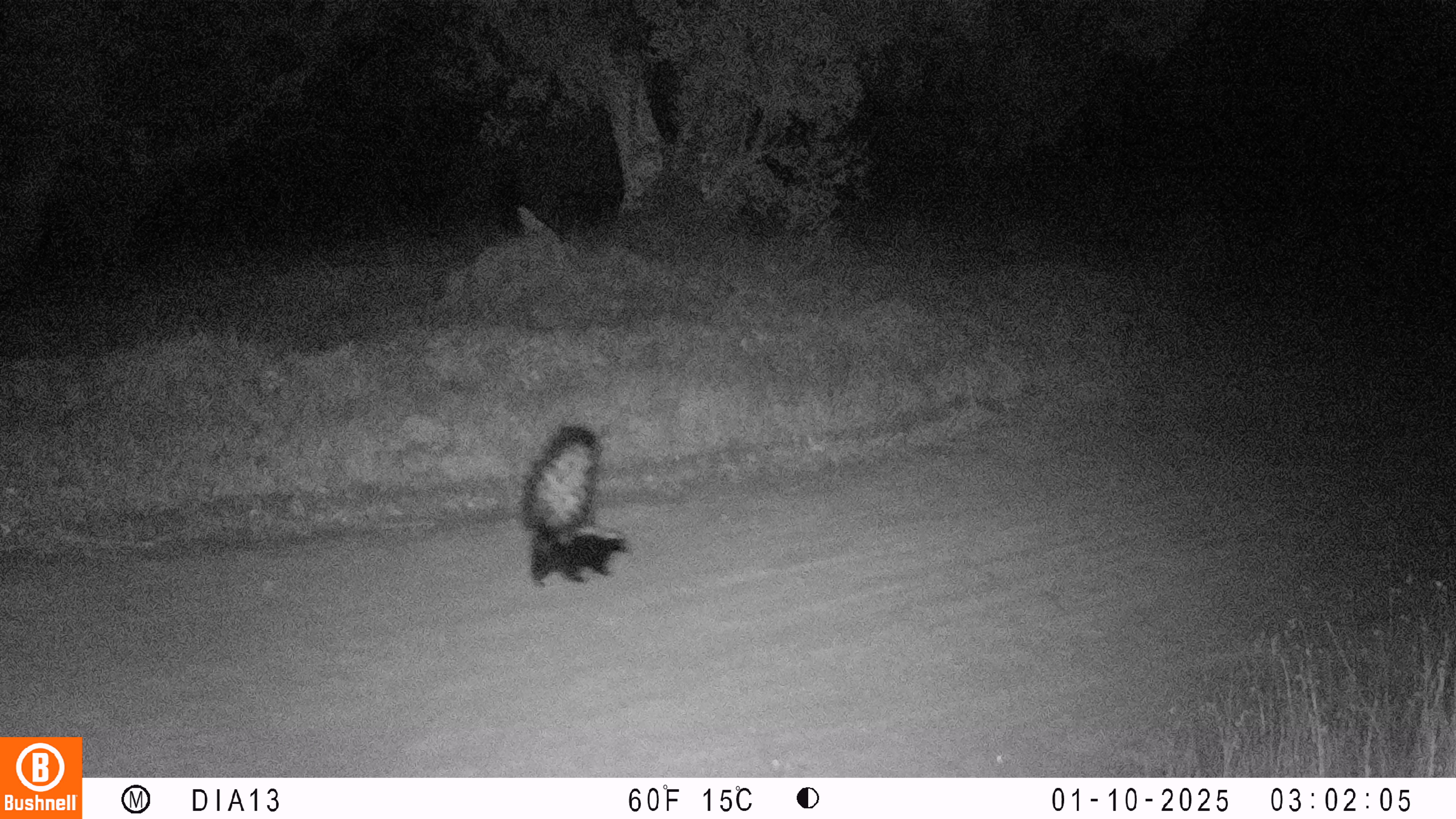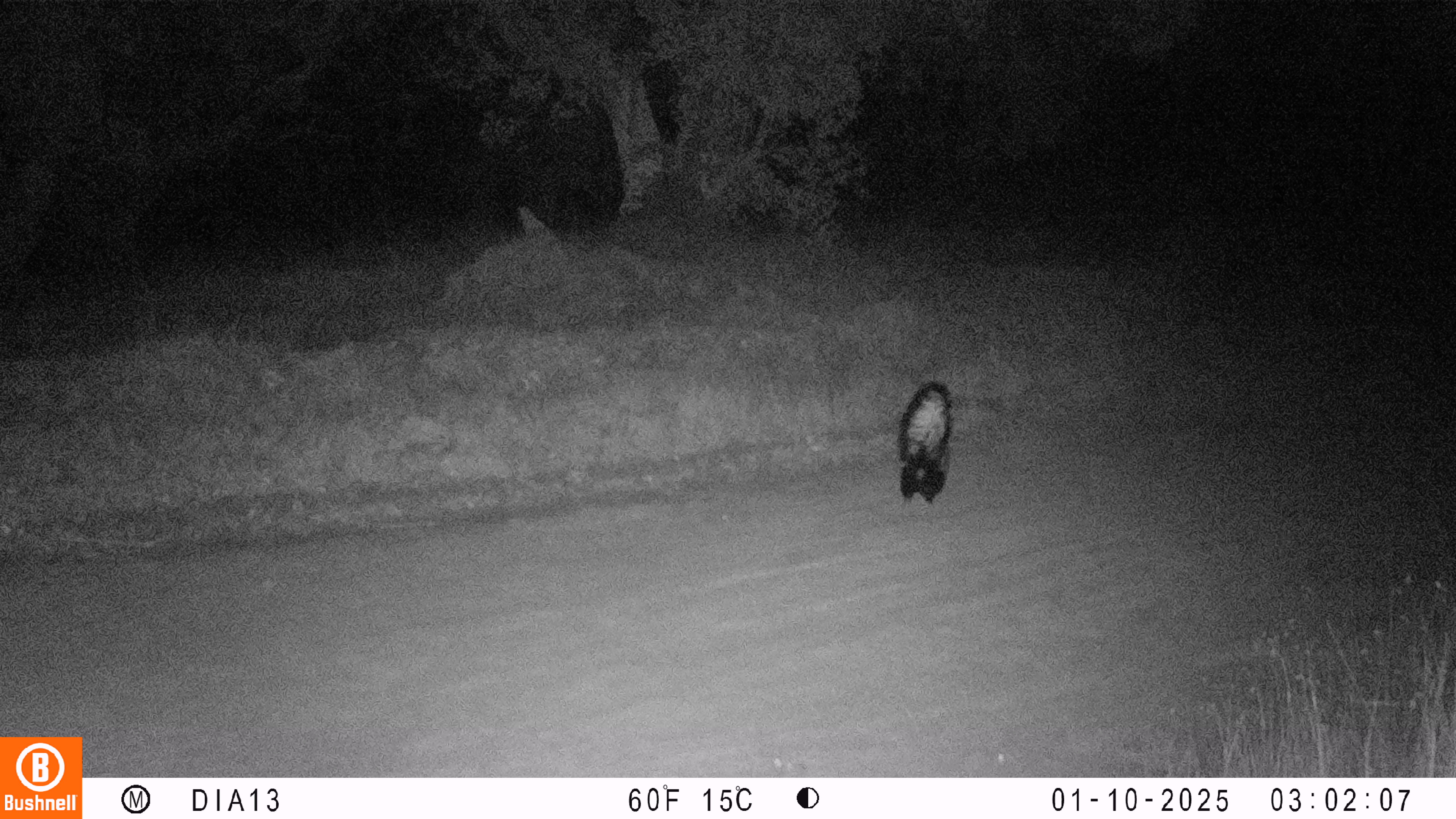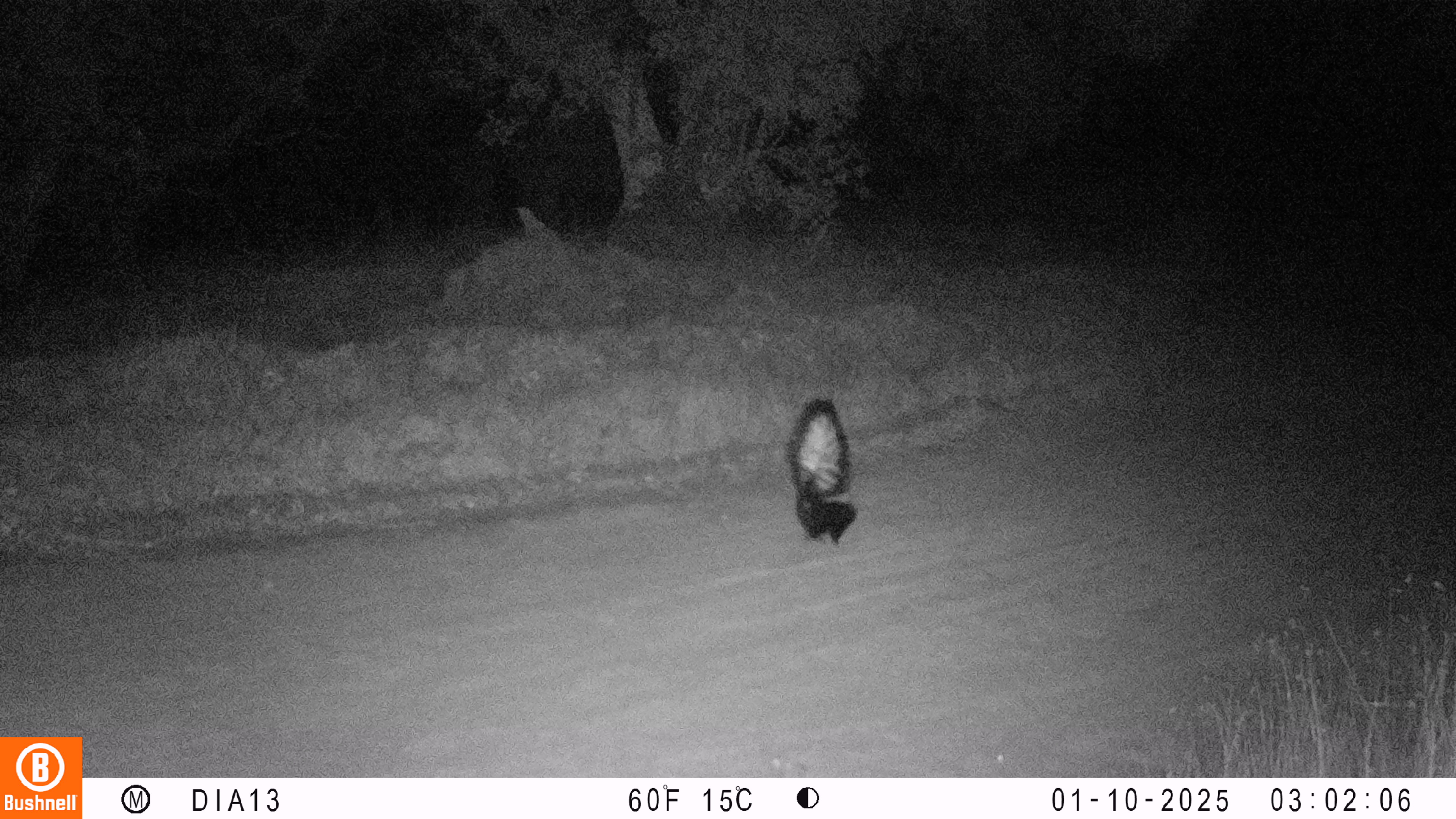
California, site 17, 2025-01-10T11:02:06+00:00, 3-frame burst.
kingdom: Animalia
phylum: Chordata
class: Mammalia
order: Carnivora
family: Mephitidae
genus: Mephitis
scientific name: Mephitis mephitis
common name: striped skunk